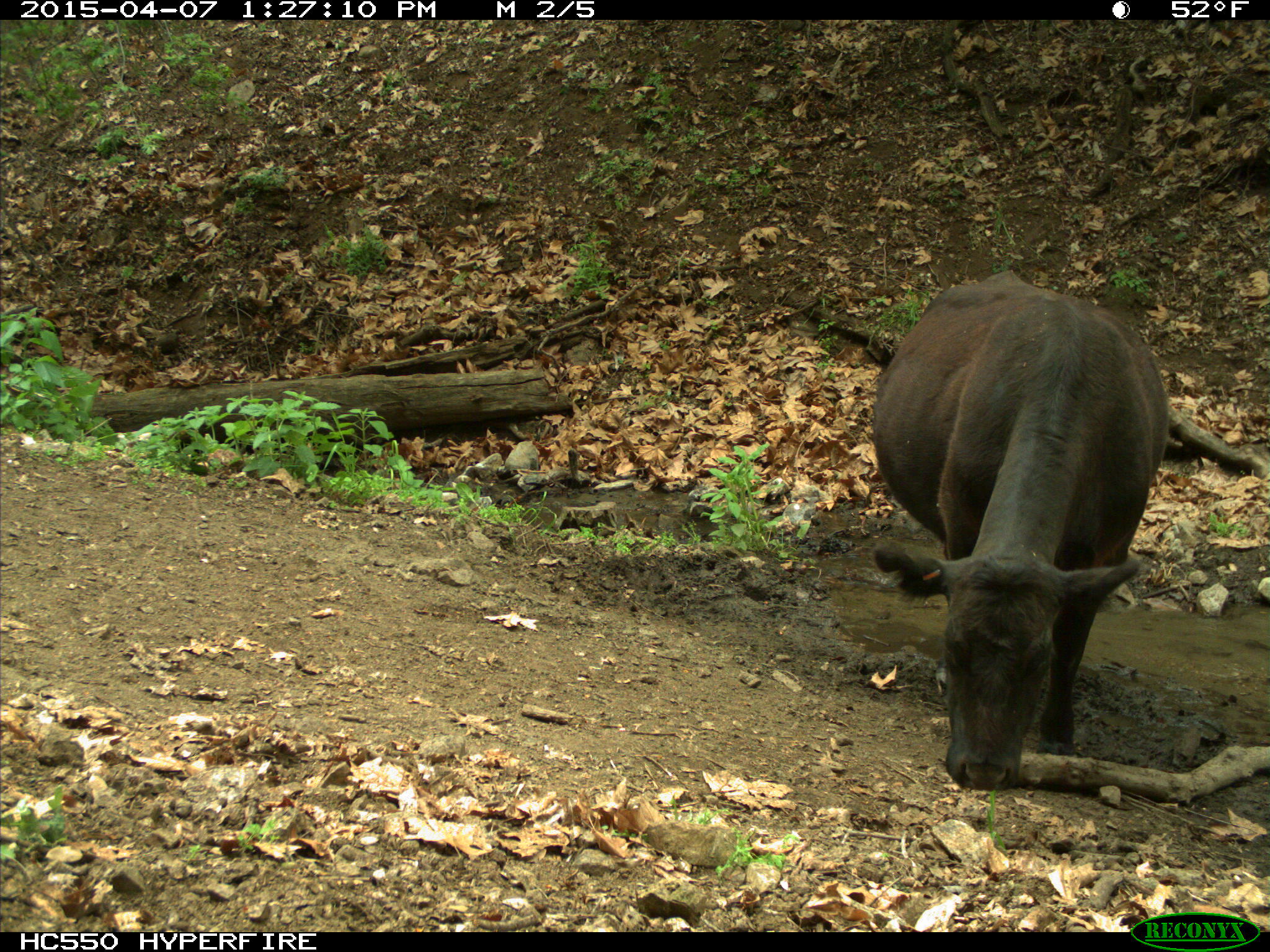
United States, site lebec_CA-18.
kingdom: Animalia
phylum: Chordata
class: Mammalia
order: Artiodactyla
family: Bovidae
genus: Bos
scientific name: Bos taurus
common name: domestic cow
Bos taurus (domestic cow).